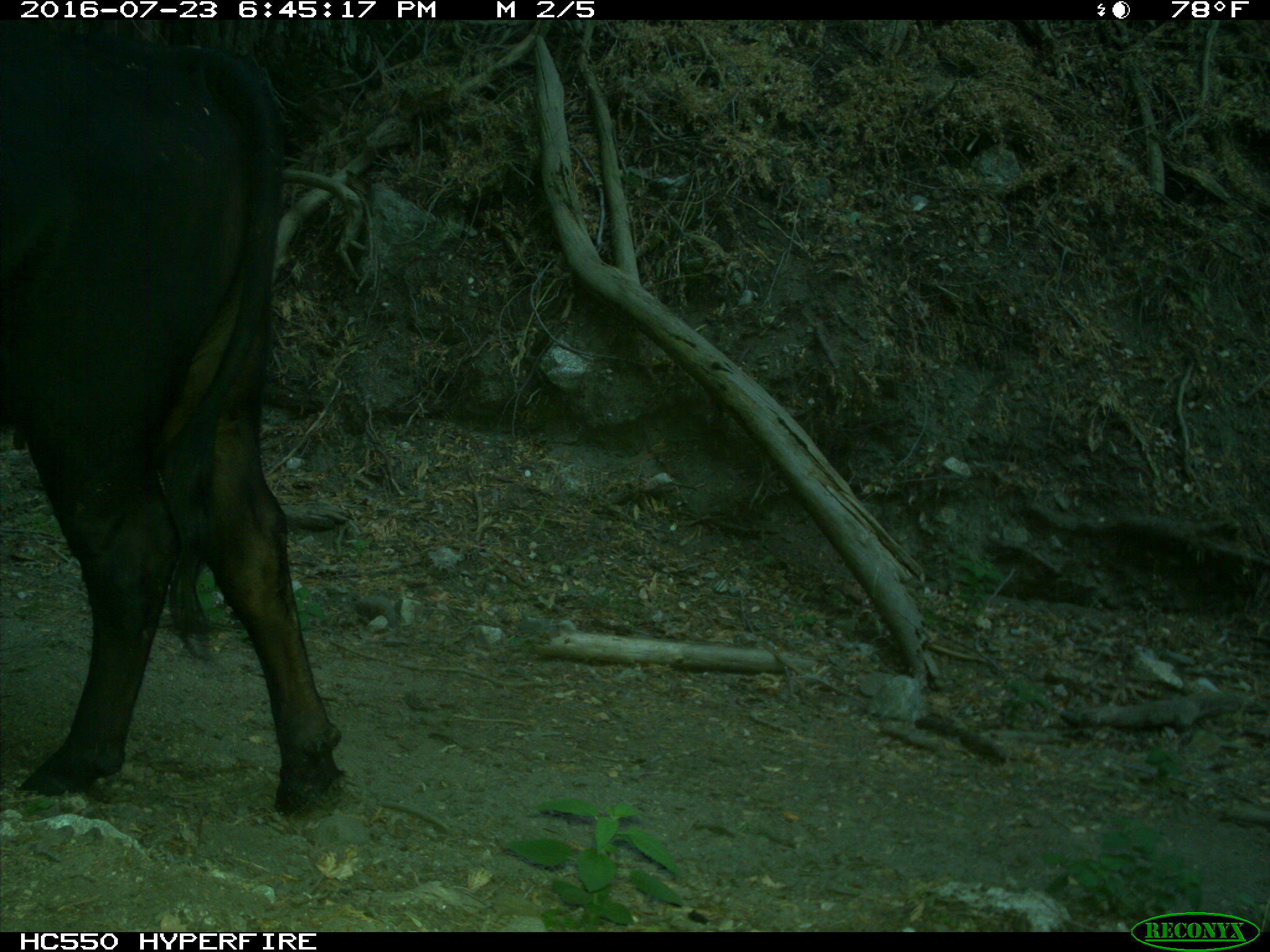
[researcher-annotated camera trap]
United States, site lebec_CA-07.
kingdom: Animalia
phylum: Chordata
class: Mammalia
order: Artiodactyla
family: Bovidae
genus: Bos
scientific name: Bos taurus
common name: domestic cow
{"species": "Bos taurus (domestic cow)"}